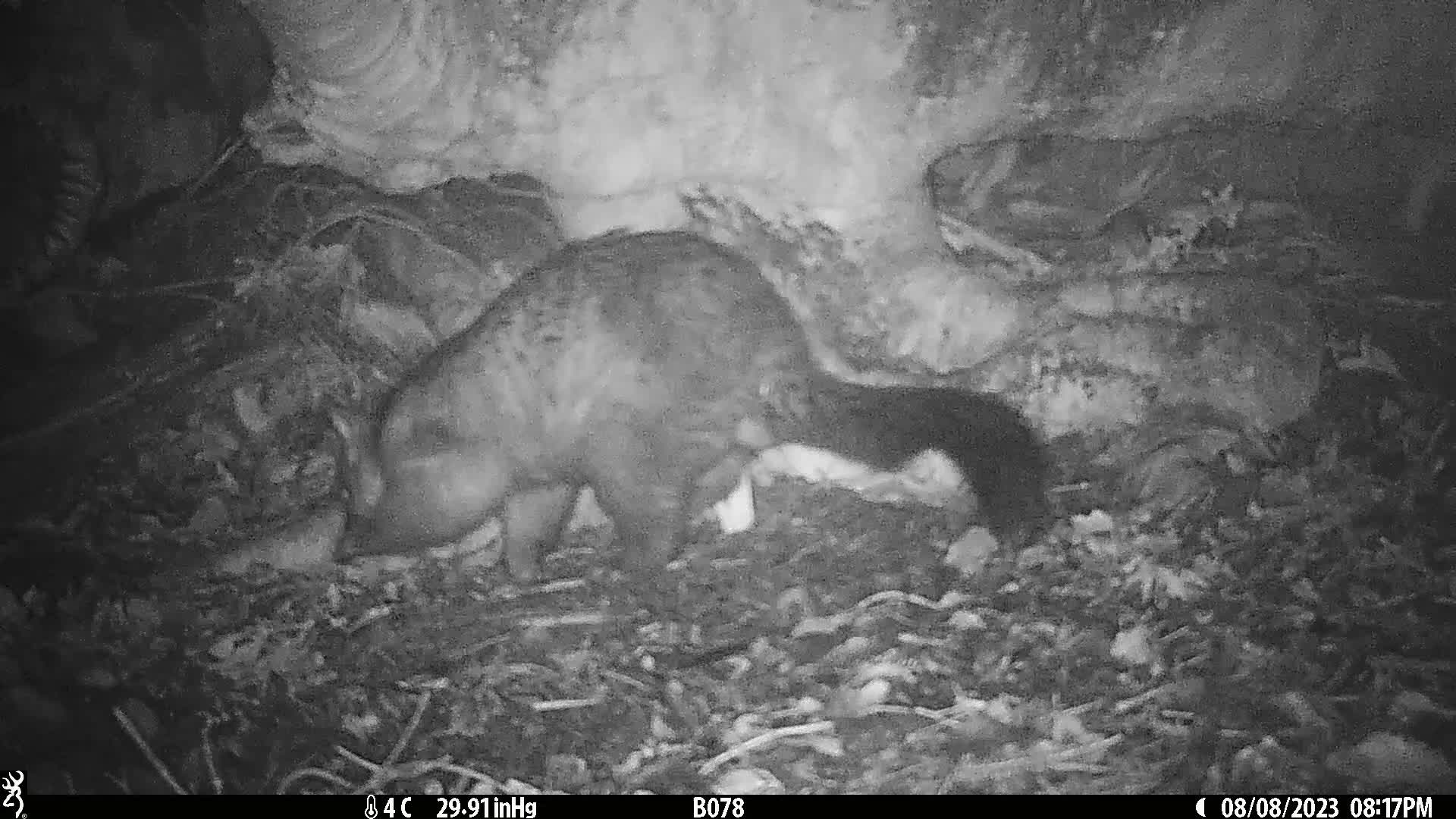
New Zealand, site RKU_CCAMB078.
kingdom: Animalia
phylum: Chordata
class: Mammalia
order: Diprotodontia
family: Phalangeridae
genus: Trichosurus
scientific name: Trichosurus vulpecula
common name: common brushtail possum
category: possum